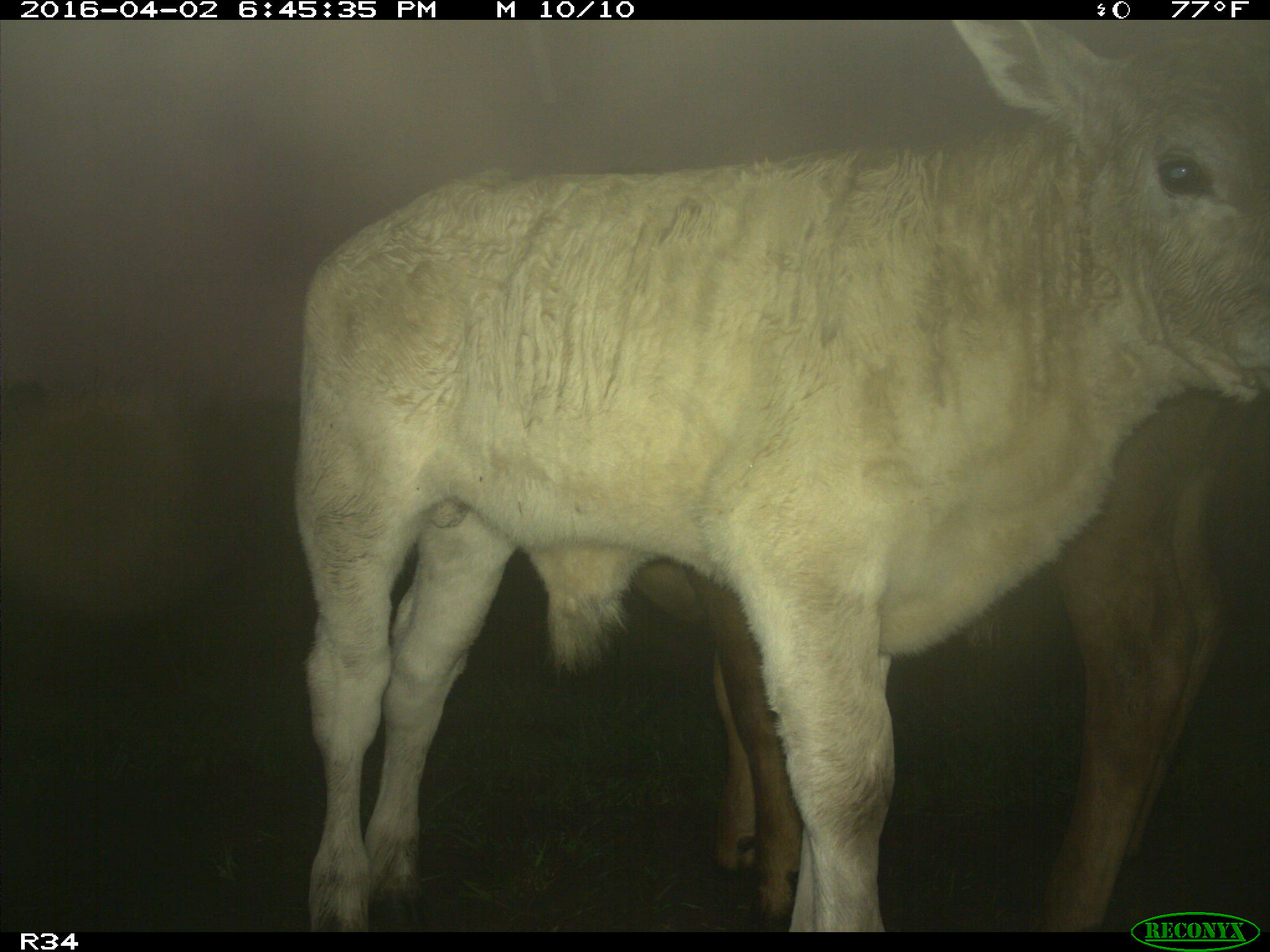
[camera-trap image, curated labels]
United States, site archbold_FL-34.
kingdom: Animalia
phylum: Chordata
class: Mammalia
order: Artiodactyla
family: Bovidae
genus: Bos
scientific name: Bos taurus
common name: domestic cow